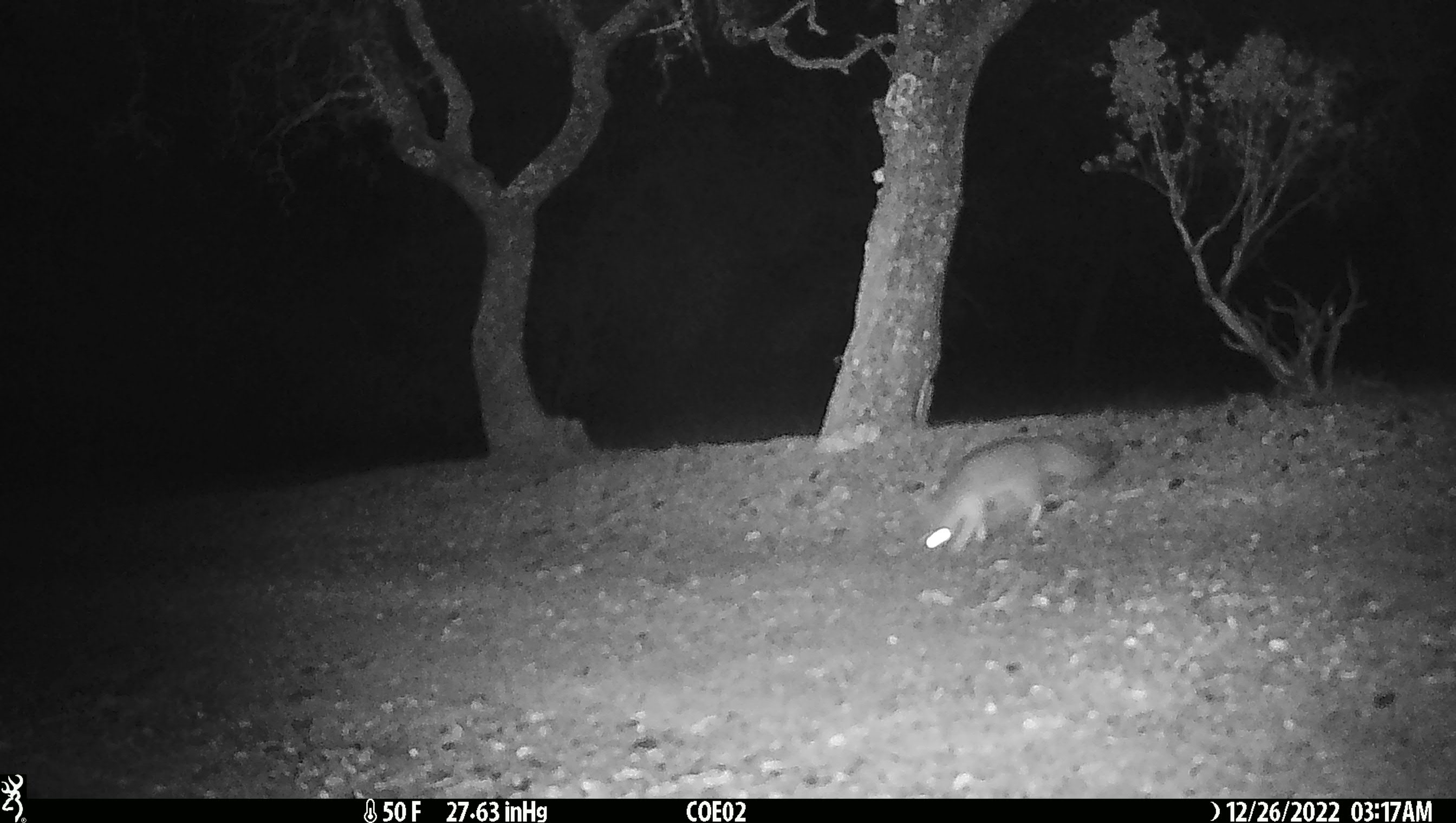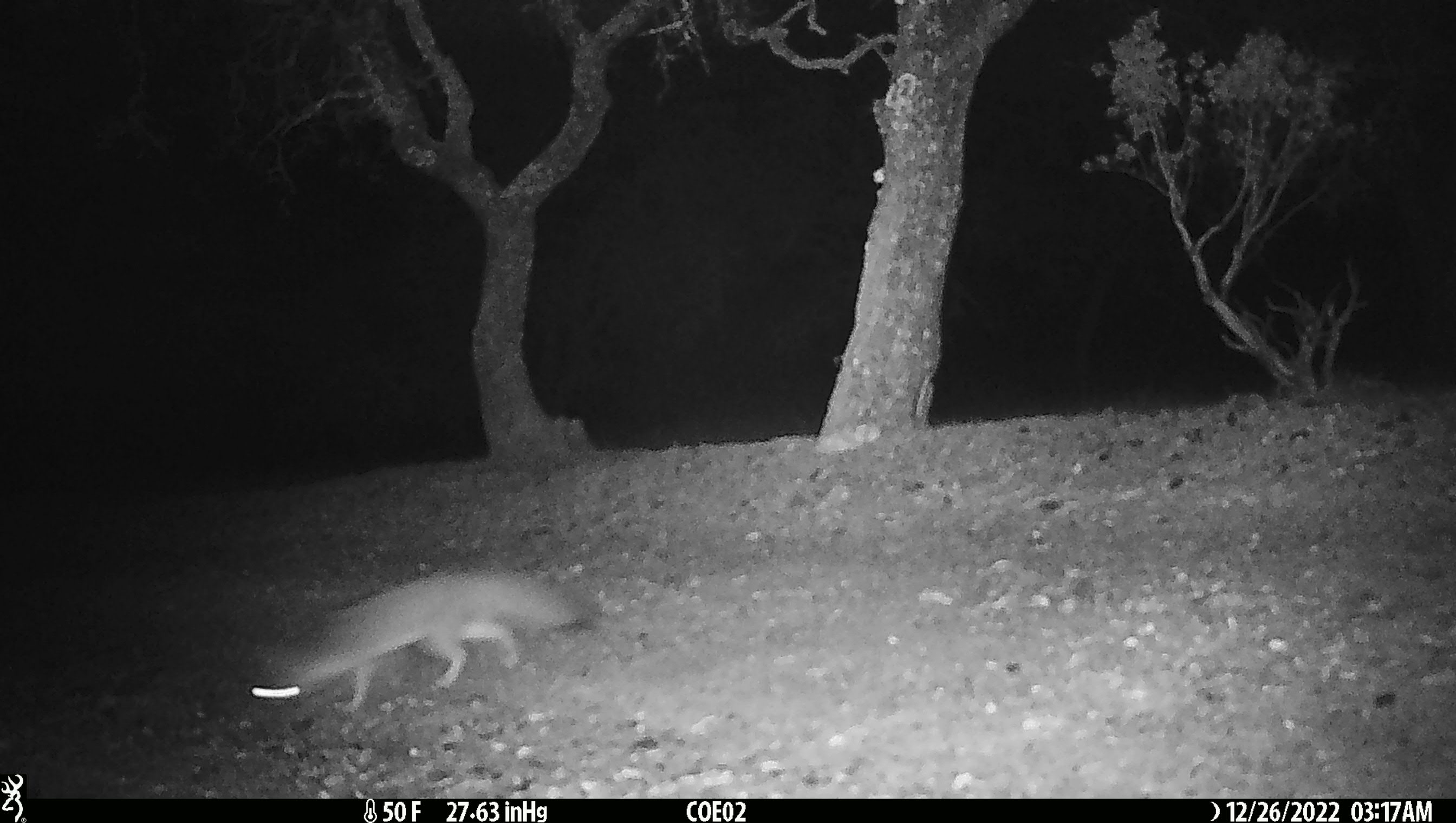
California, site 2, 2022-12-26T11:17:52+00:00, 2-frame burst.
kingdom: Animalia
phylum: Chordata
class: Mammalia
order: Carnivora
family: Canidae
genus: Urocyon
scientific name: Urocyon cinereoargenteus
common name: gray fox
Gray fox (Urocyon cinereoargenteus).